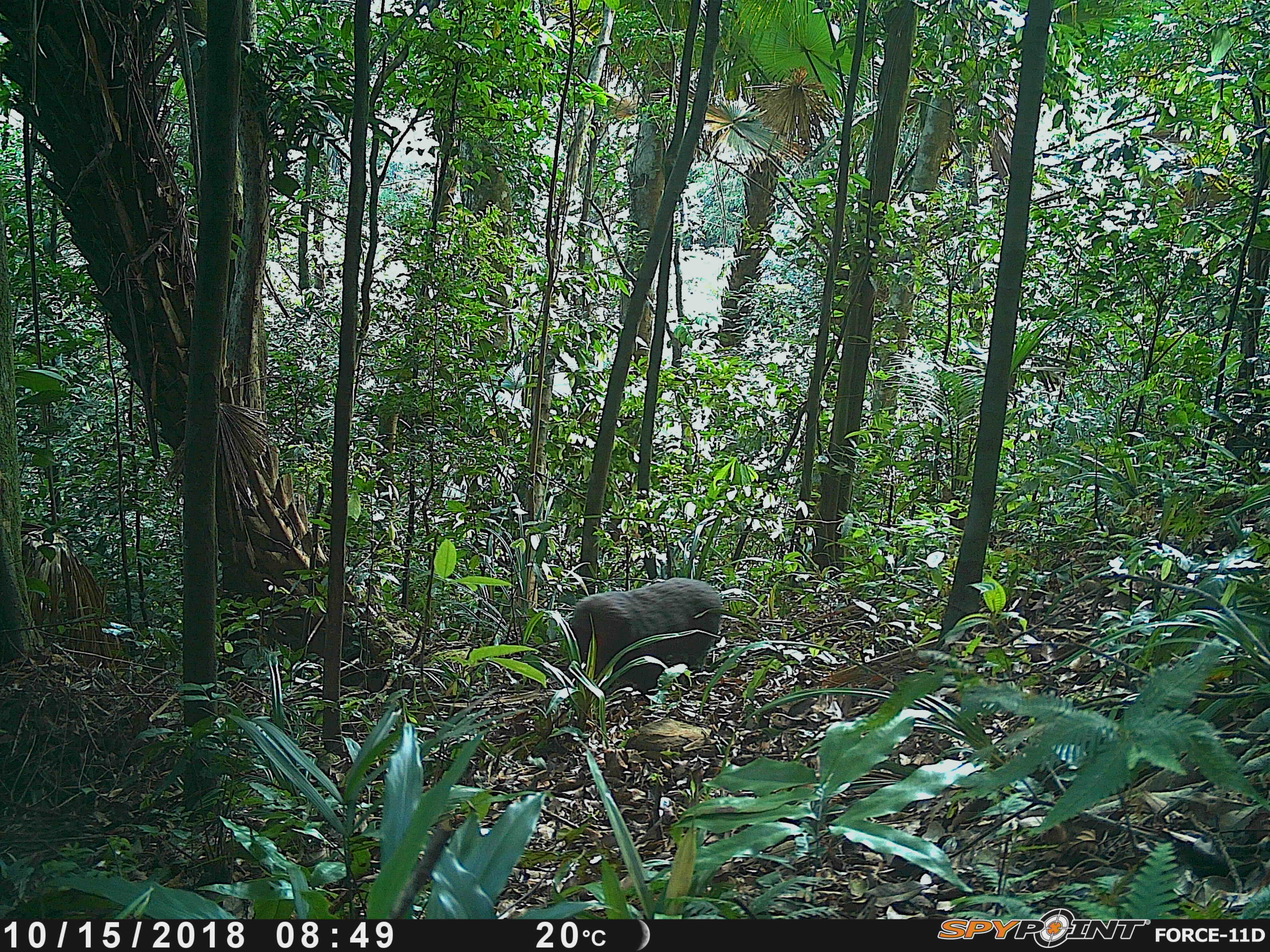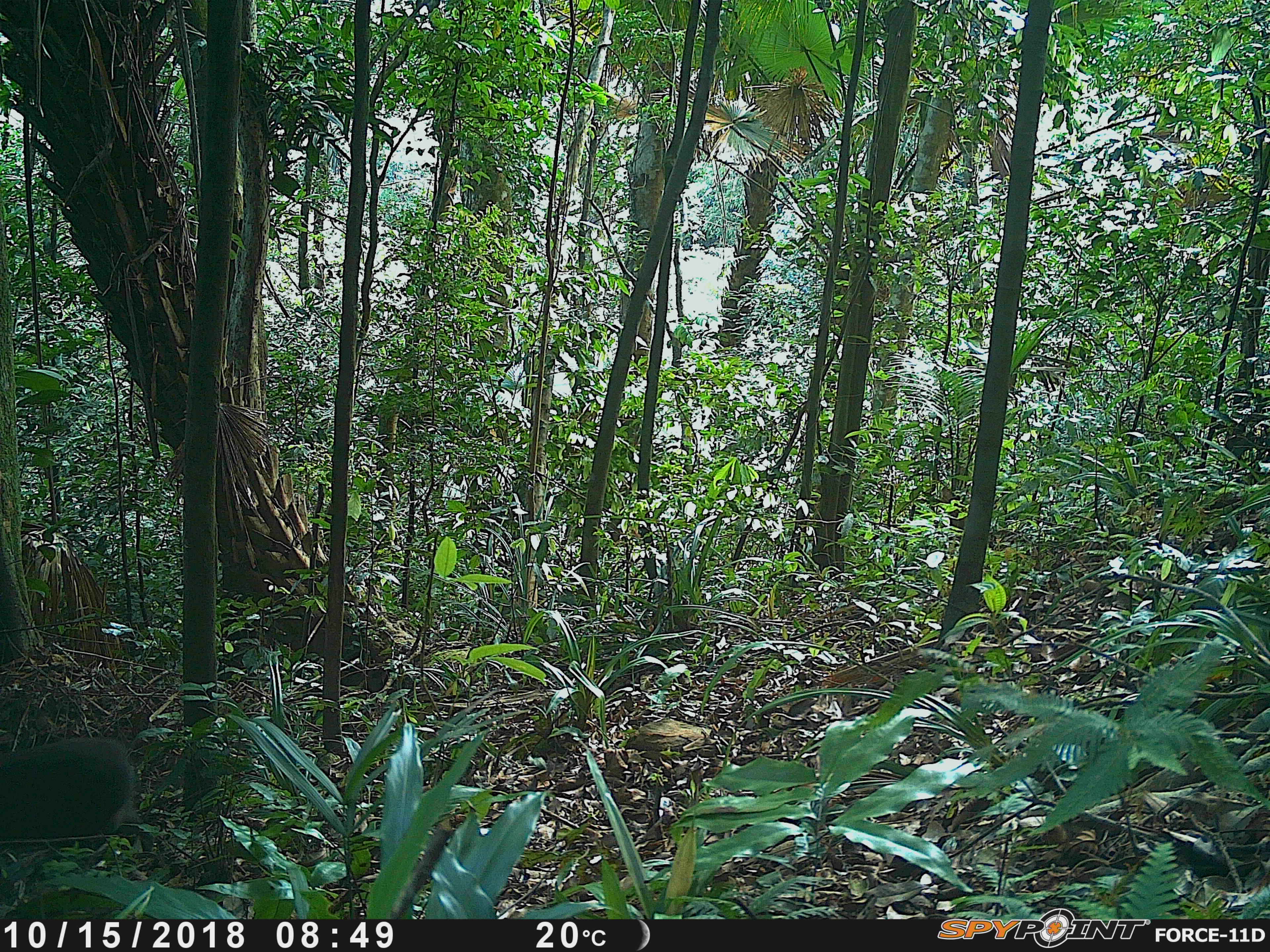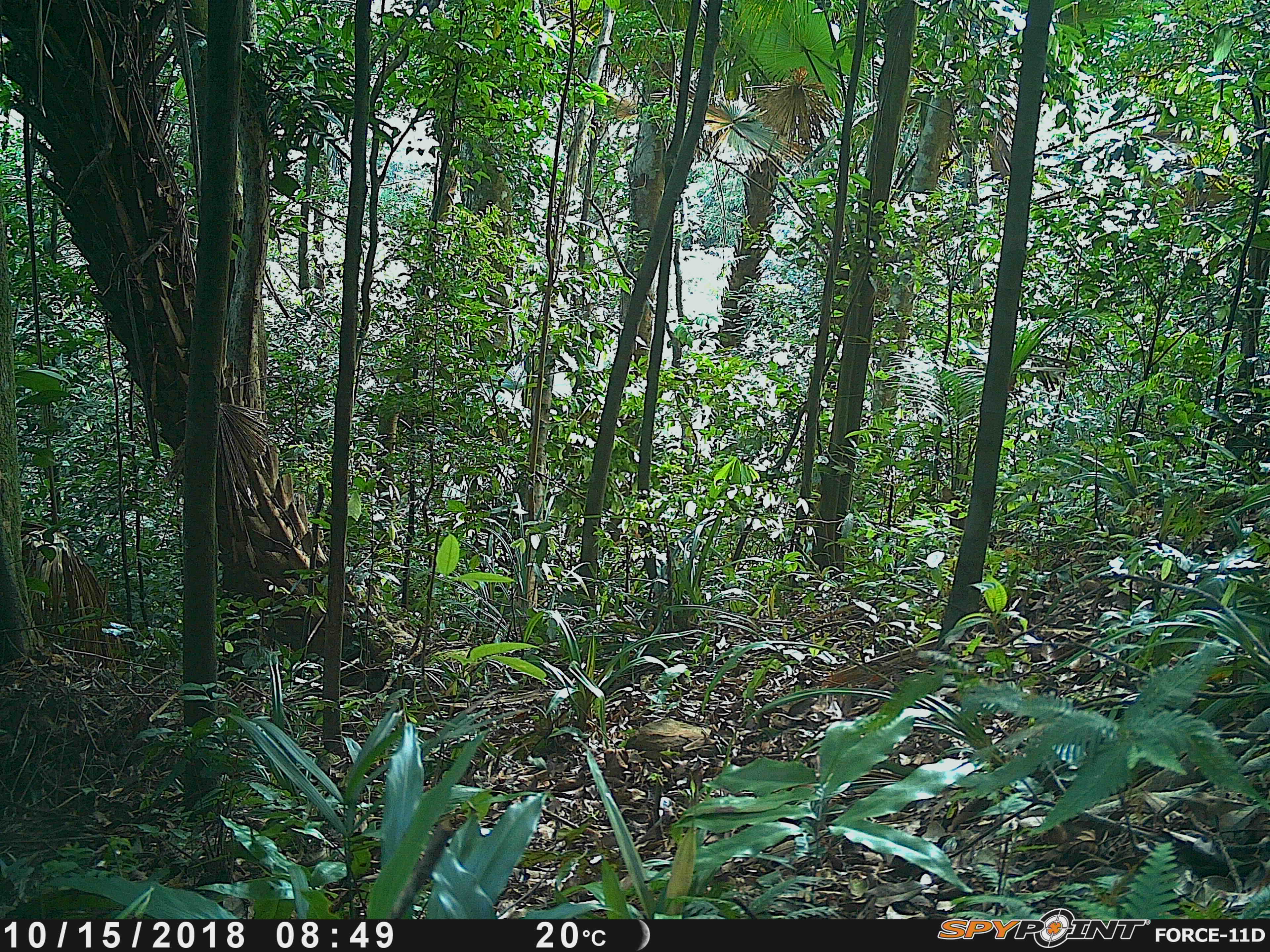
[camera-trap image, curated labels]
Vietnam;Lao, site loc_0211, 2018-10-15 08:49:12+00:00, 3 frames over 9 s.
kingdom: Animalia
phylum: Chordata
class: Mammalia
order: Primates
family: Cercopithecidae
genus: Macaca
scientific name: Macaca arctoides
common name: stump-tailed macaque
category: stump tailed macaque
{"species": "stump tailed macaque (stump-tailed macaque) (Macaca arctoides)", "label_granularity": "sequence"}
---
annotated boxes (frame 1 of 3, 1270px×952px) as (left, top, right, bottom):
stump tailed macaque: (572, 577, 720, 701)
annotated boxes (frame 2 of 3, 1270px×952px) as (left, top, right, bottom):
stump tailed macaque: (0, 736, 155, 858)